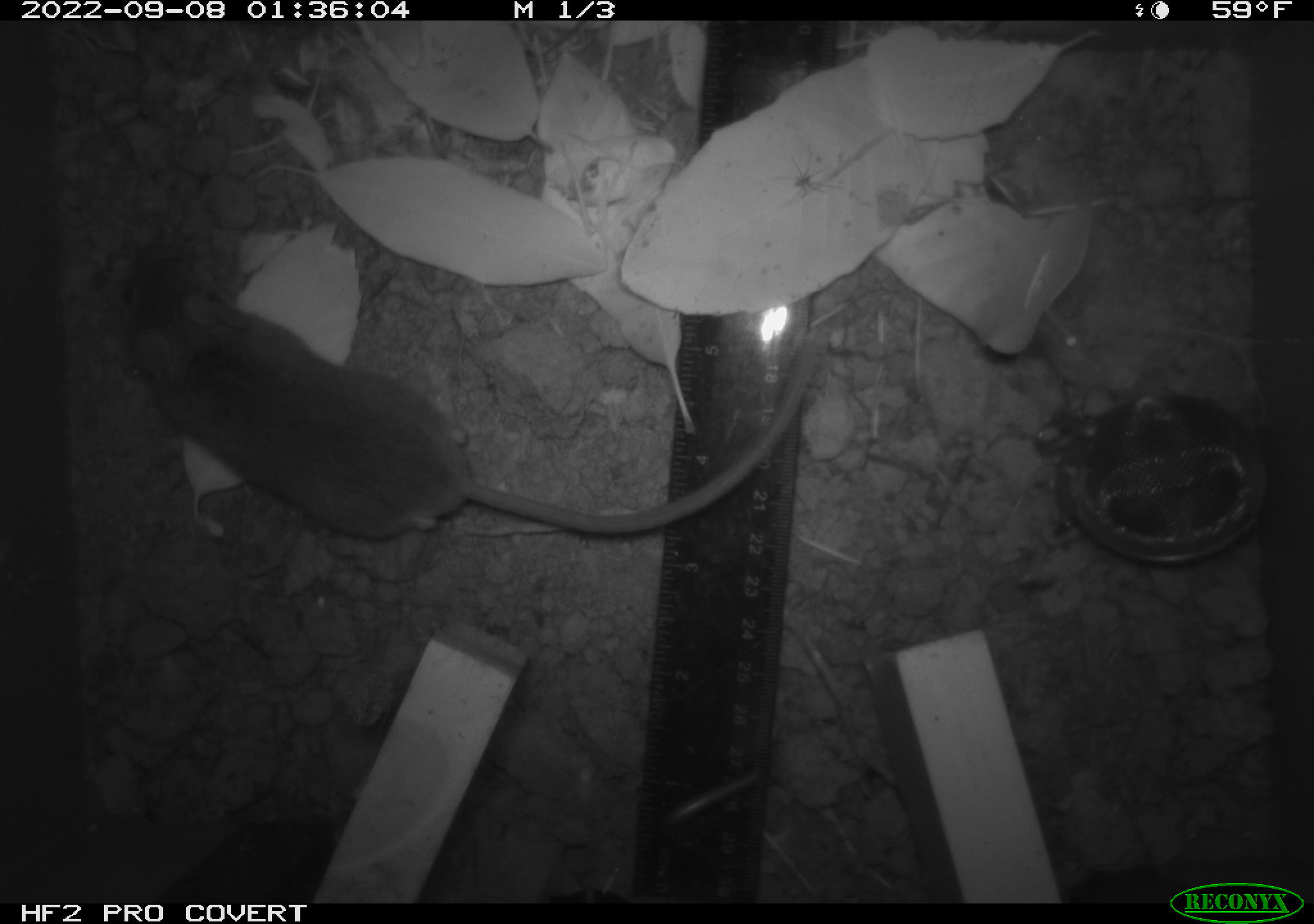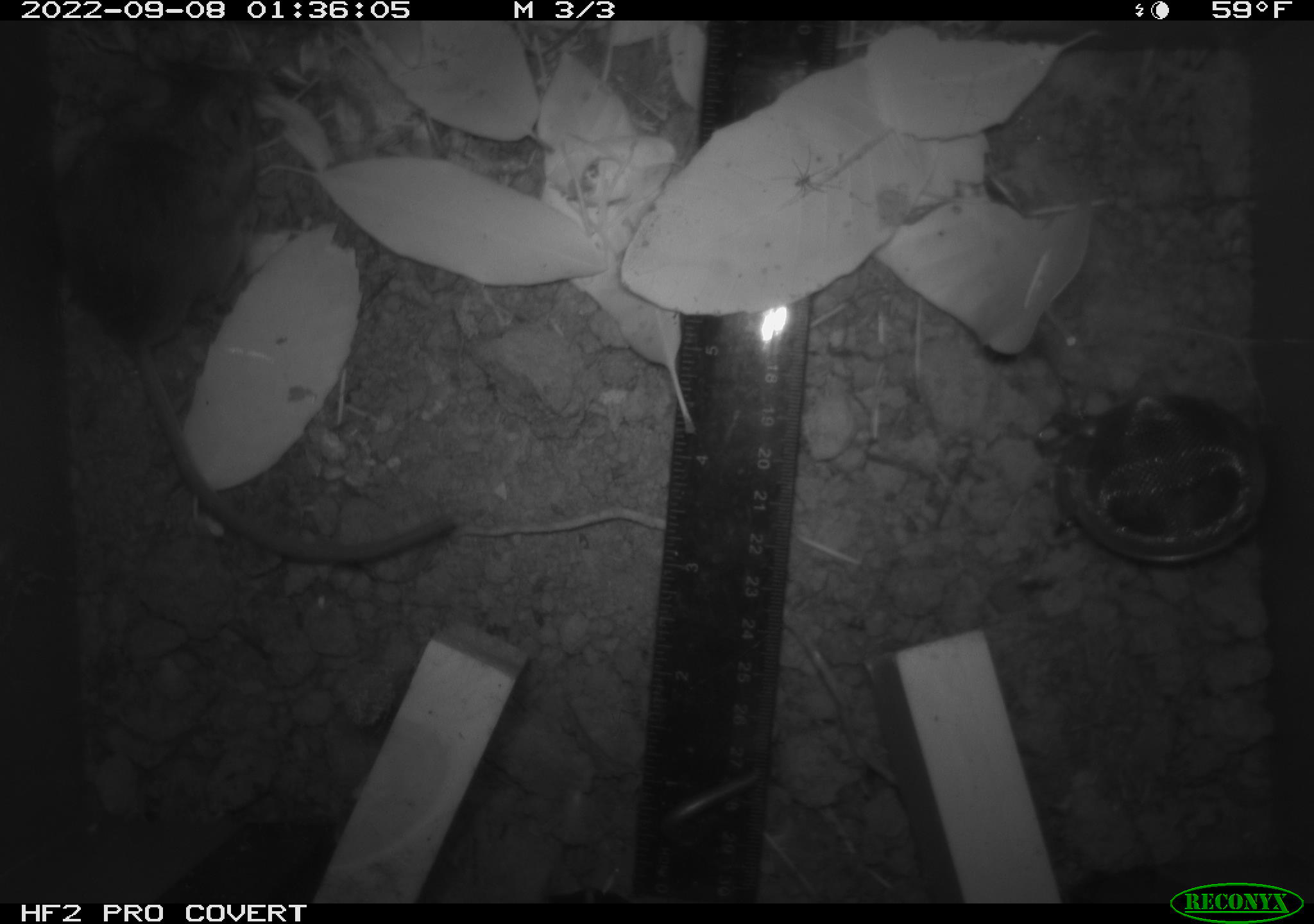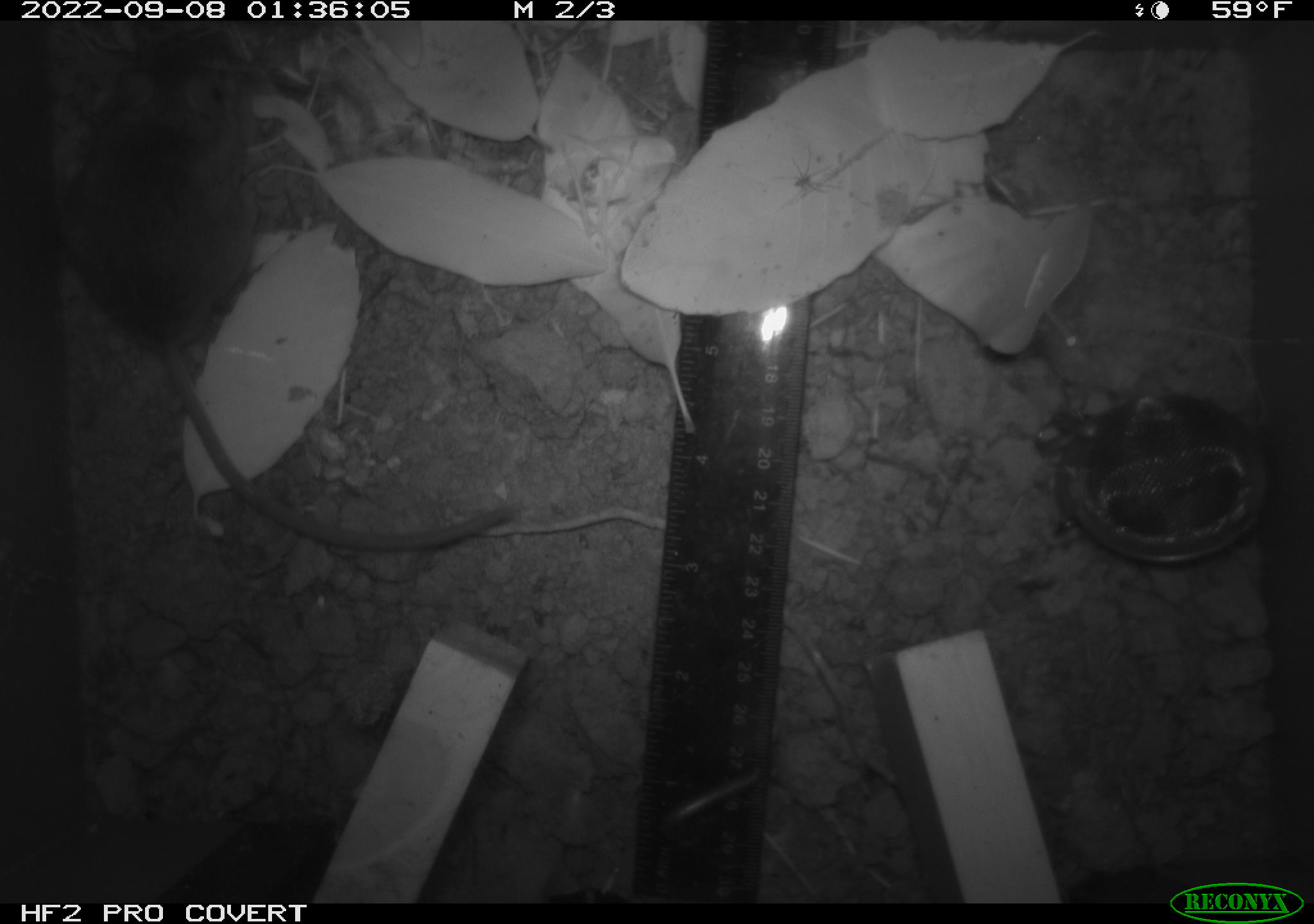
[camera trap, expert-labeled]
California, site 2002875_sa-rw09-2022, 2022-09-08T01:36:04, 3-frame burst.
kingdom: Animalia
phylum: Arthropoda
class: Arachnida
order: Araneae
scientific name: Araneae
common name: spider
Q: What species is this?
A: Spider (Araneae).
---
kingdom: Animalia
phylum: Chordata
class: Mammalia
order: Rodentia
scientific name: Rodentia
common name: rodent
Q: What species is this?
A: Rodent (Rodentia).